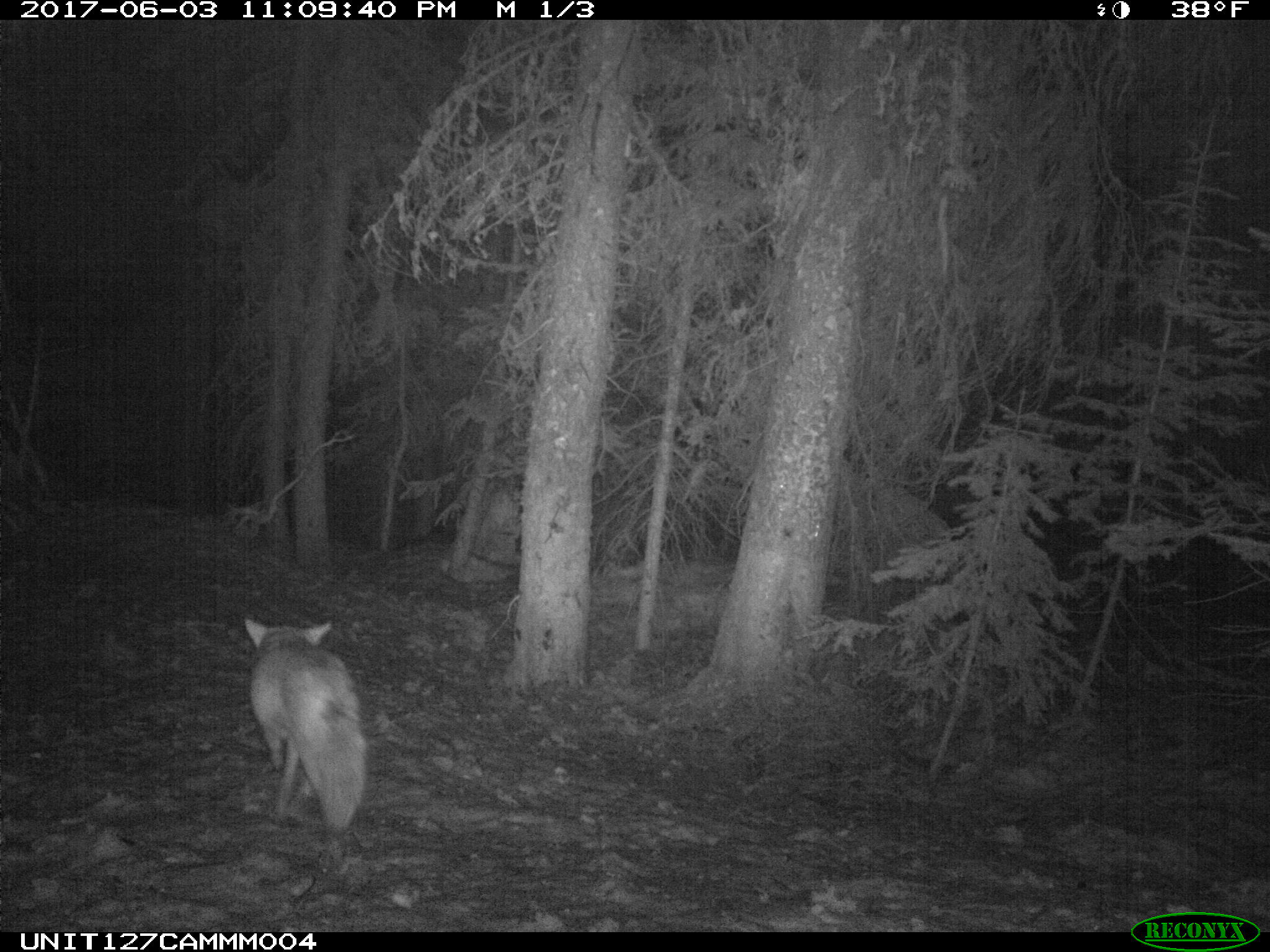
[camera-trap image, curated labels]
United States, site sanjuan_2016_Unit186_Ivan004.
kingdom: Animalia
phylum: Chordata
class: Mammalia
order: Carnivora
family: Canidae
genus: Canis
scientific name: Canis latrans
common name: coyote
Canis latrans (coyote).